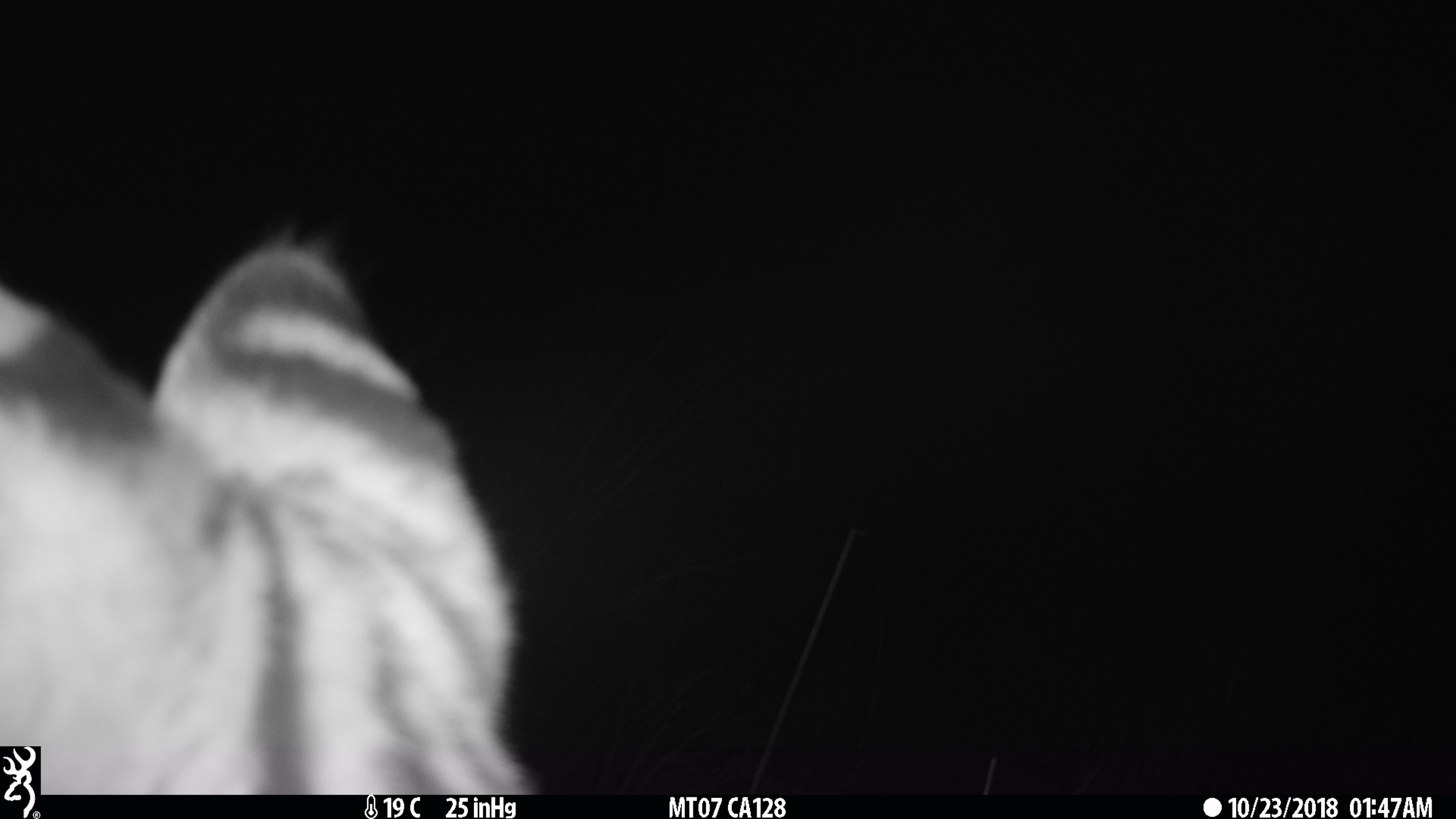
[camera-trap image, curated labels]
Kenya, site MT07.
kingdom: Animalia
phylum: Chordata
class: Mammalia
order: Carnivora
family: Felidae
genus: Leptailurus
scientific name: Leptailurus serval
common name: serval